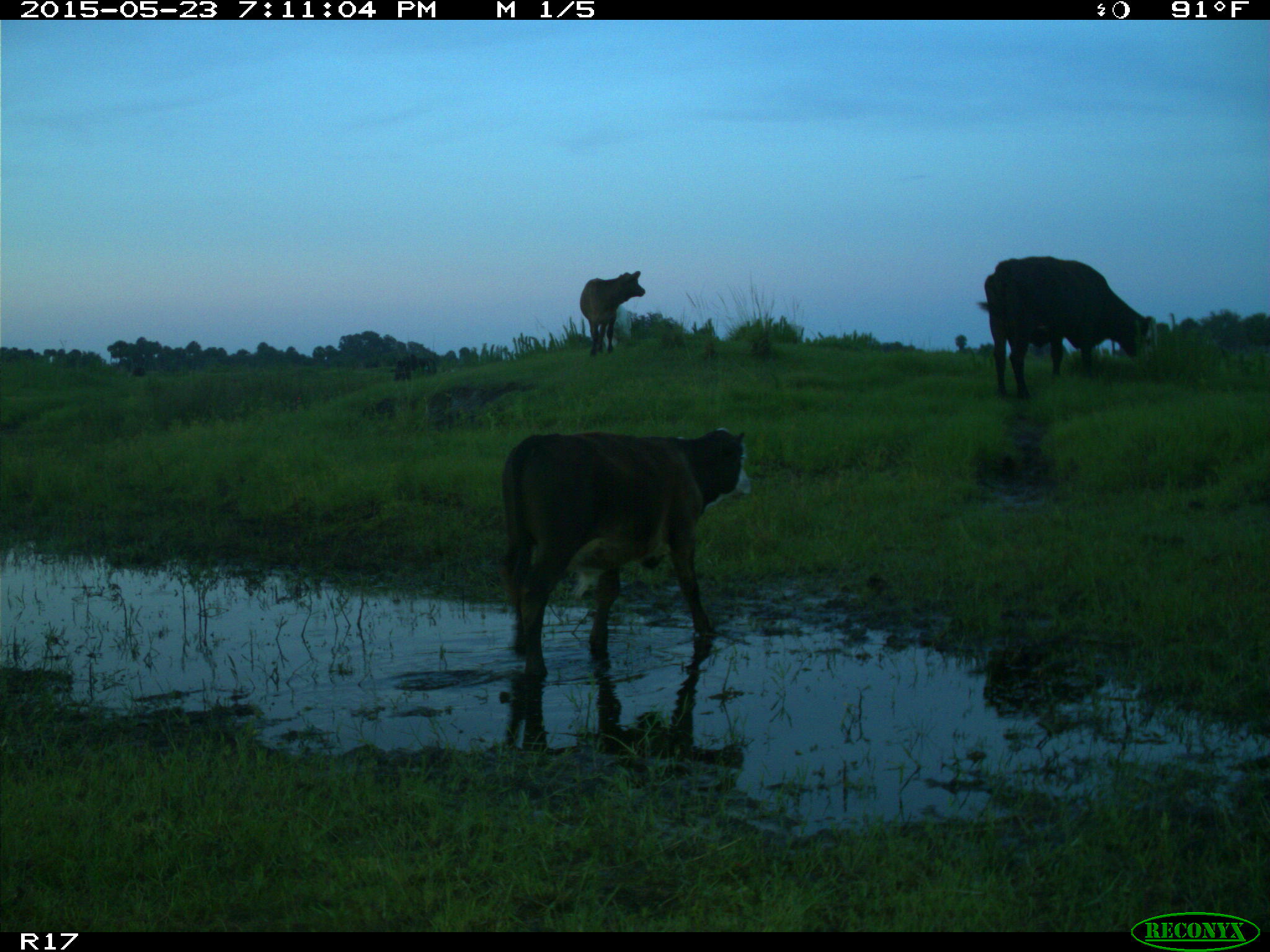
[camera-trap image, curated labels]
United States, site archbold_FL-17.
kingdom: Animalia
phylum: Chordata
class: Mammalia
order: Artiodactyla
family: Bovidae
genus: Bos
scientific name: Bos taurus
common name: domestic cow